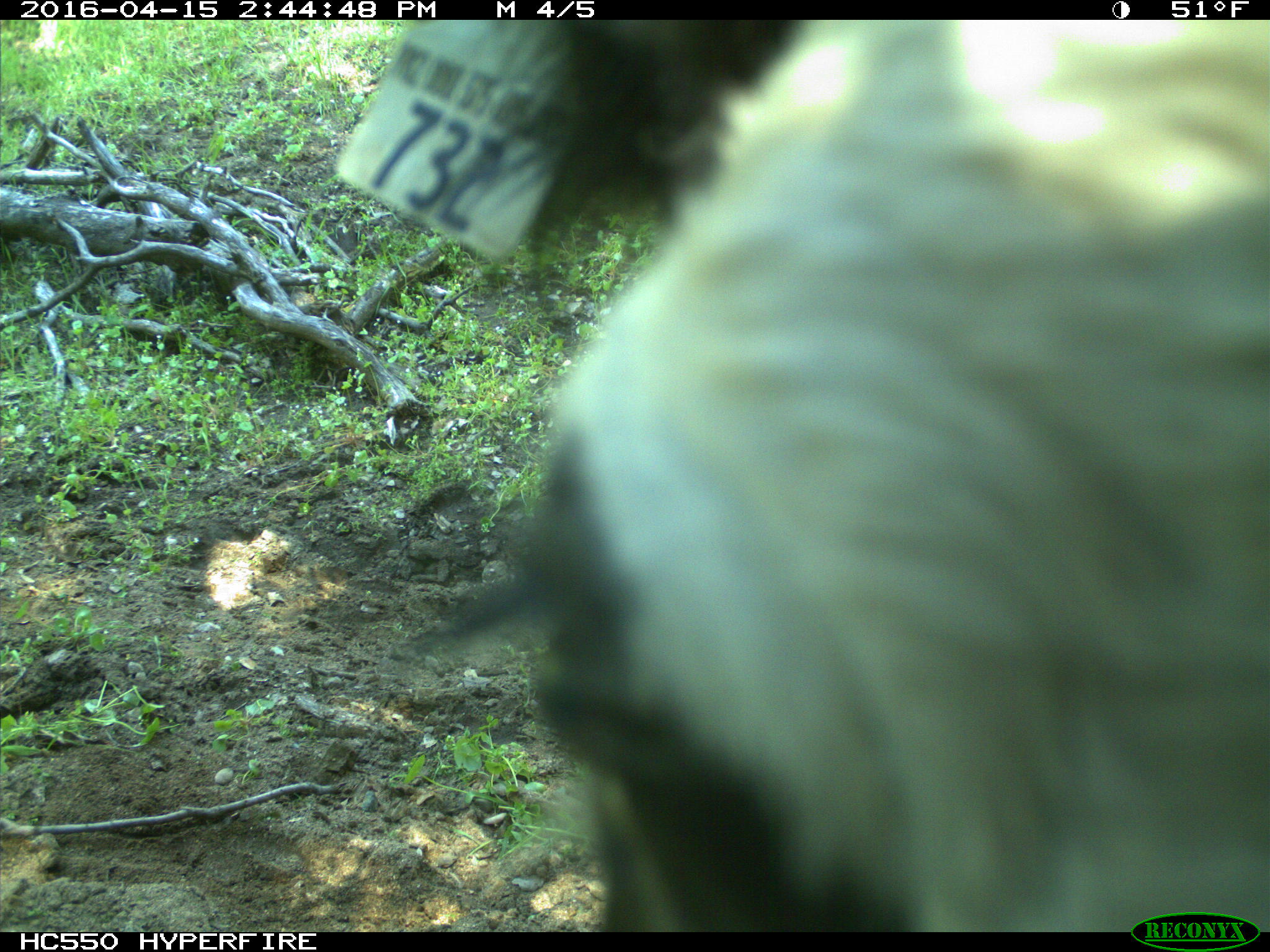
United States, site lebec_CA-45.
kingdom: Animalia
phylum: Chordata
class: Mammalia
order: Artiodactyla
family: Bovidae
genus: Bos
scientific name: Bos taurus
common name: domestic cow